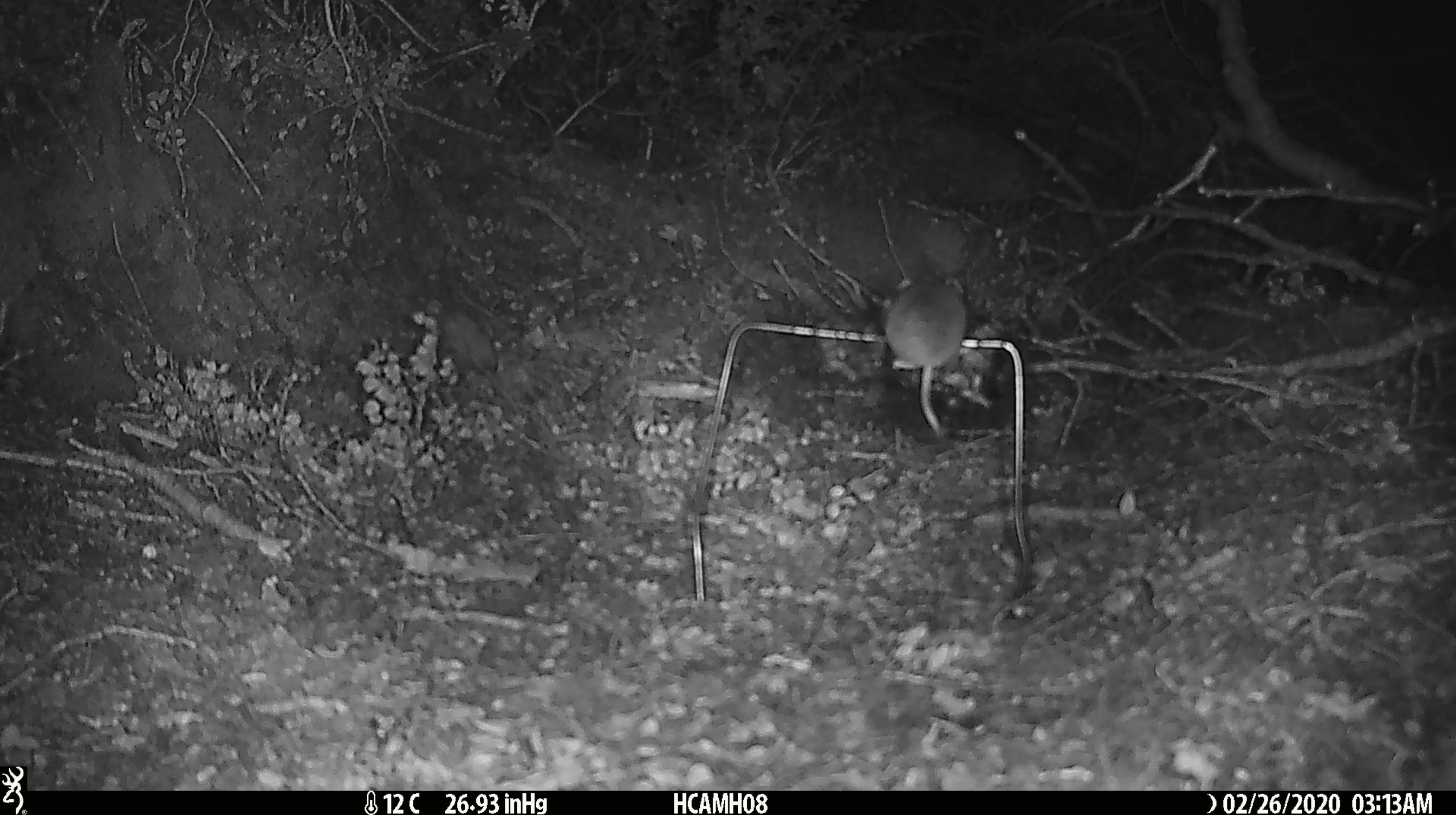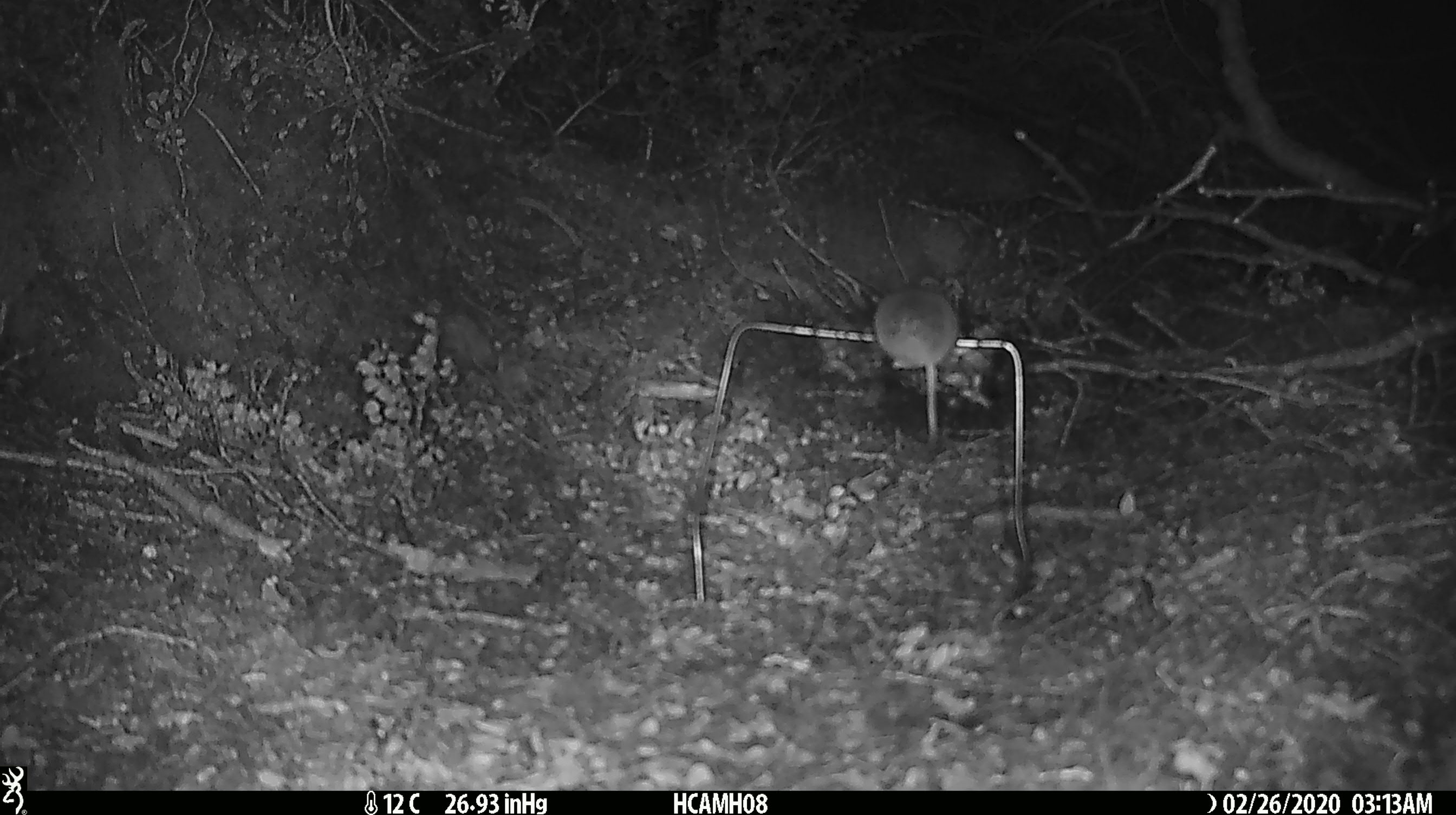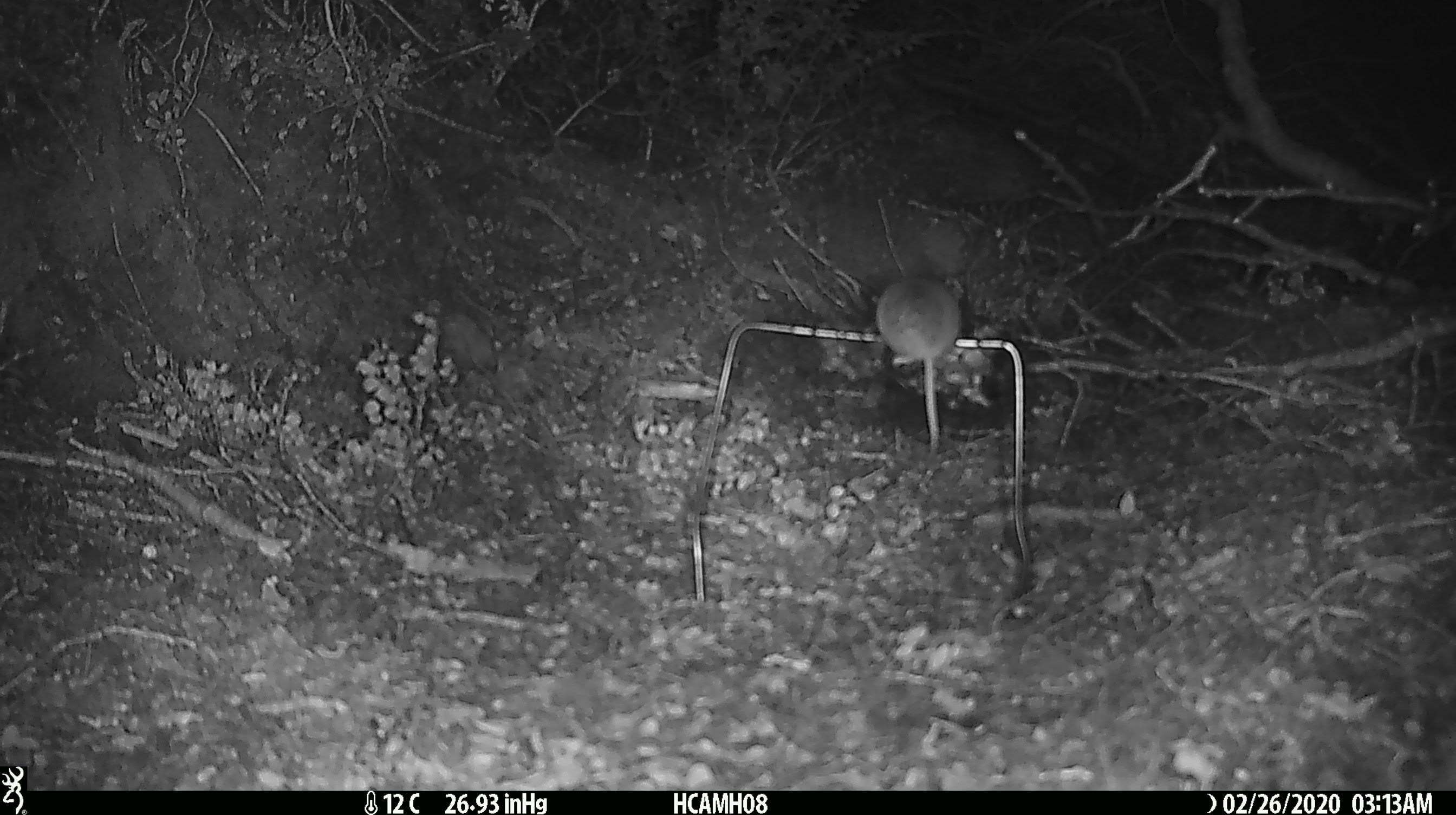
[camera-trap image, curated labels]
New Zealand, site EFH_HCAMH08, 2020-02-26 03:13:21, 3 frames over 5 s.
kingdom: Animalia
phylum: Chordata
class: Mammalia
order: Rodentia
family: Muridae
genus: Mus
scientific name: Mus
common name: mouse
Mouse (Mus).